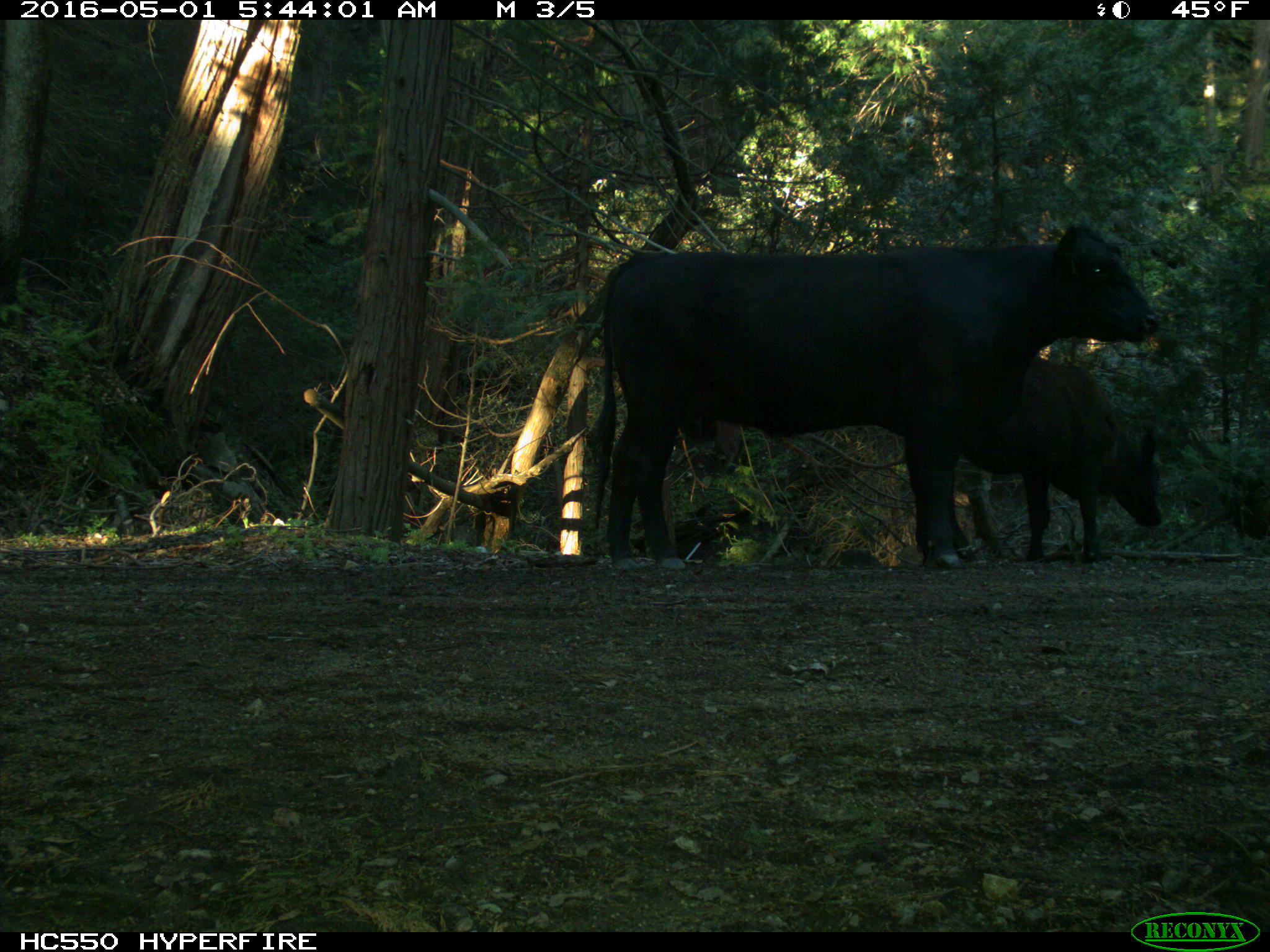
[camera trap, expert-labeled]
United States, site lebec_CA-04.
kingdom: Animalia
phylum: Chordata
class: Mammalia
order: Artiodactyla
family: Bovidae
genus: Bos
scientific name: Bos taurus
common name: domestic cow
Bos taurus (domestic cow).